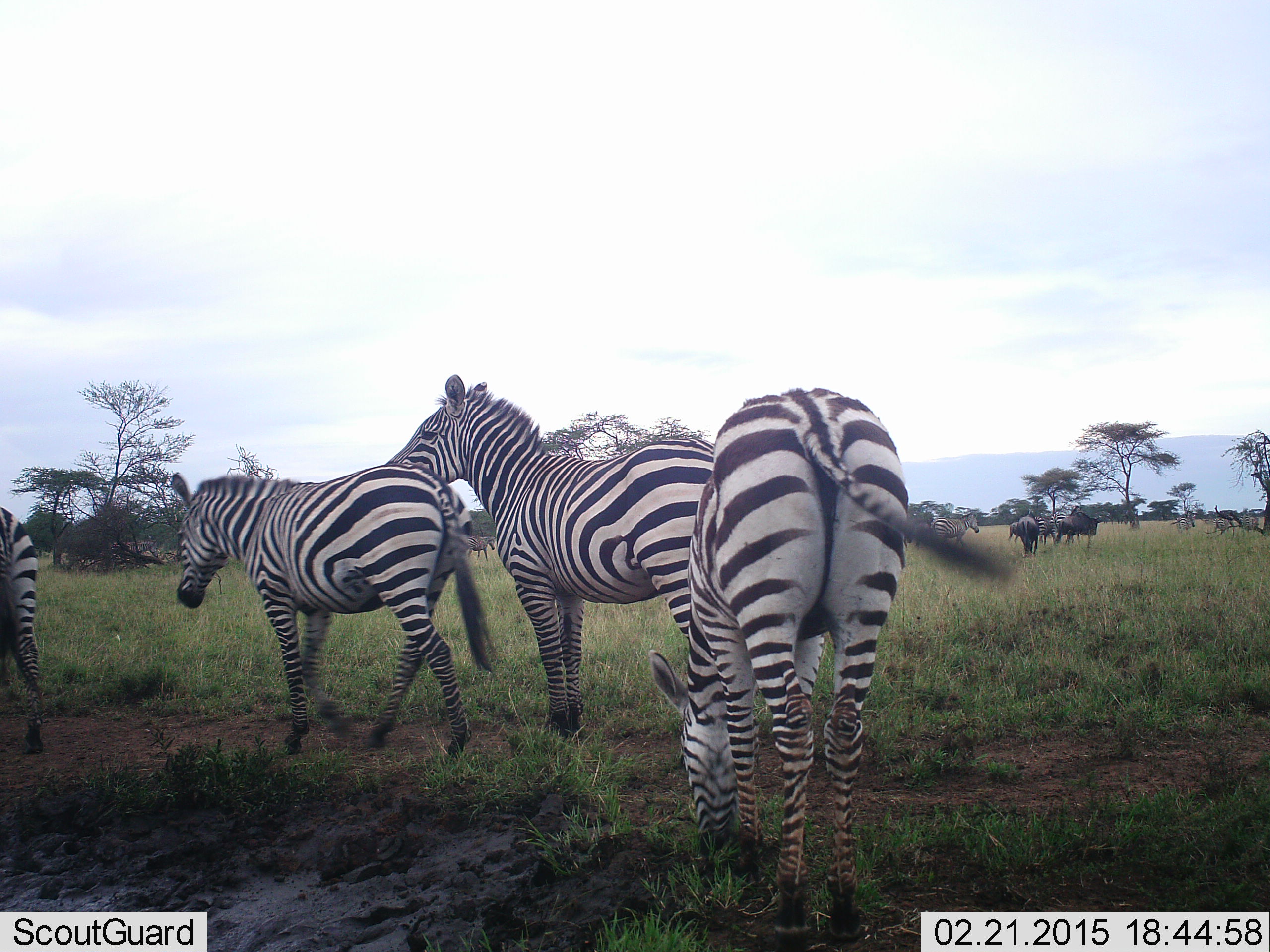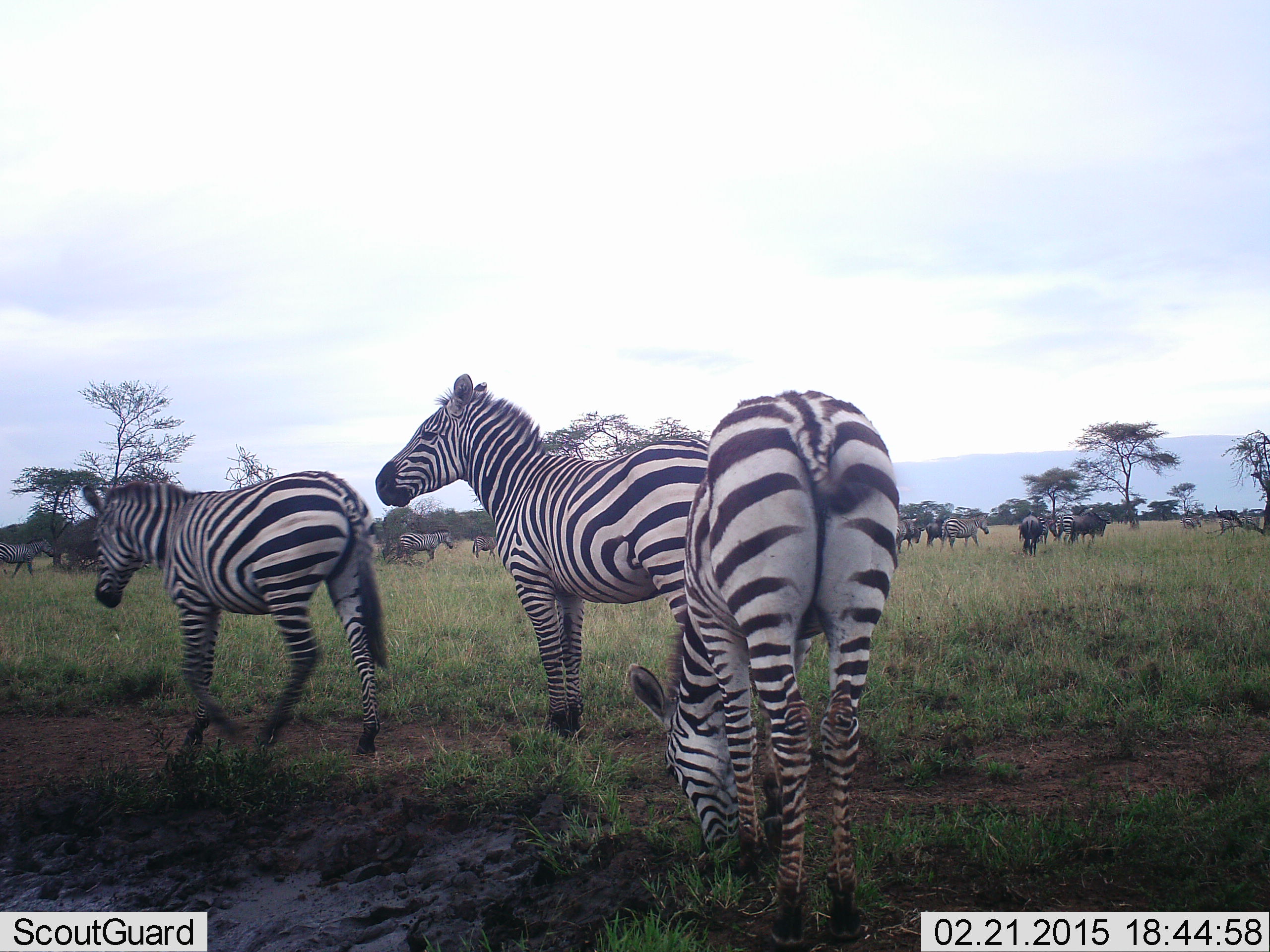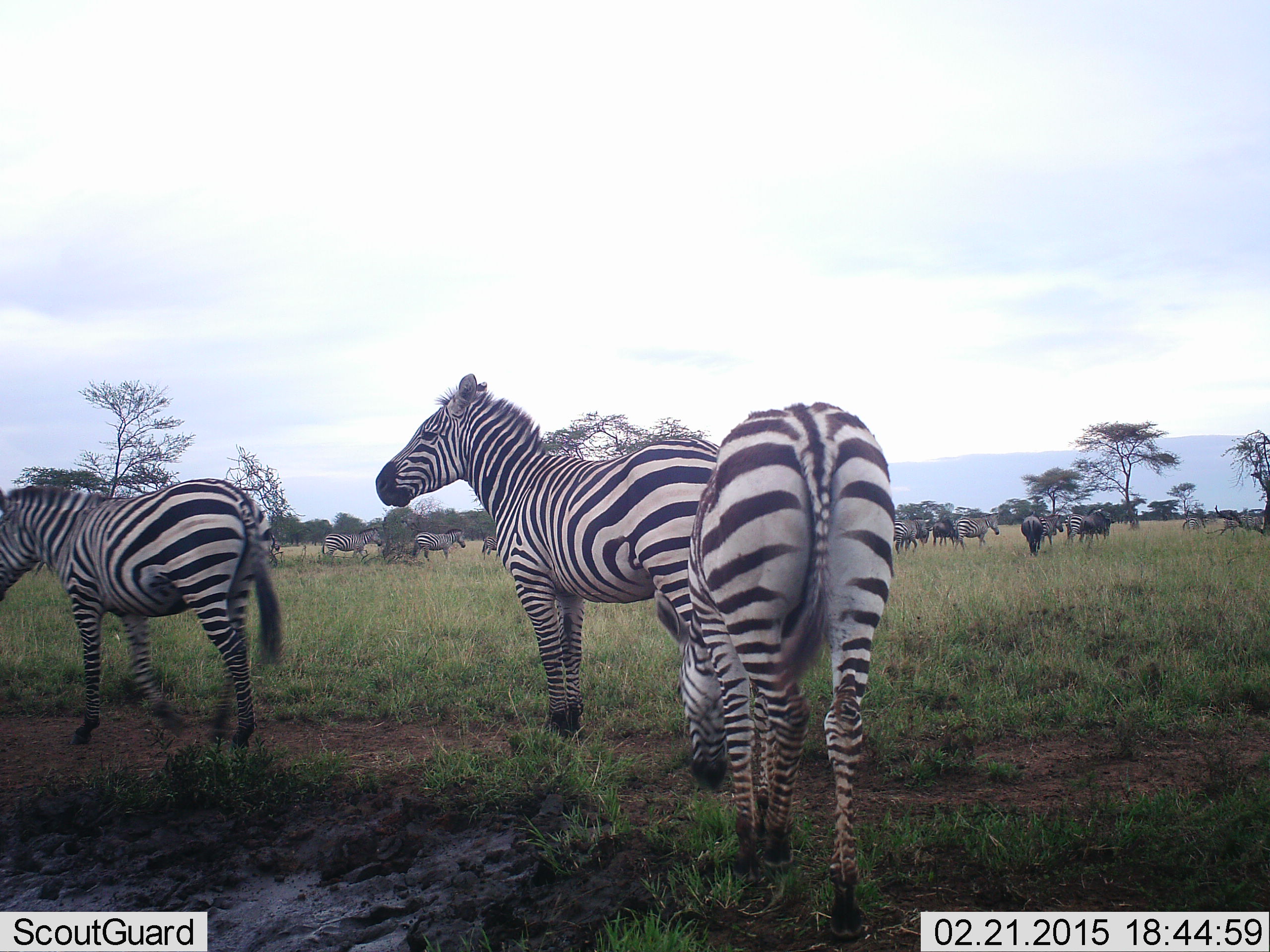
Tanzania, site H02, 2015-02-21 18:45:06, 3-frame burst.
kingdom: Animalia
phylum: Chordata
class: Mammalia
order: Perissodactyla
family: Equidae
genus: Equus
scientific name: Equus quagga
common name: plains zebra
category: zebra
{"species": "zebra (plains zebra) (Equus quagga)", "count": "11-50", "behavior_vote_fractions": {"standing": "74%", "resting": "5%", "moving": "74%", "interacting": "11%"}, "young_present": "0%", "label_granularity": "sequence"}